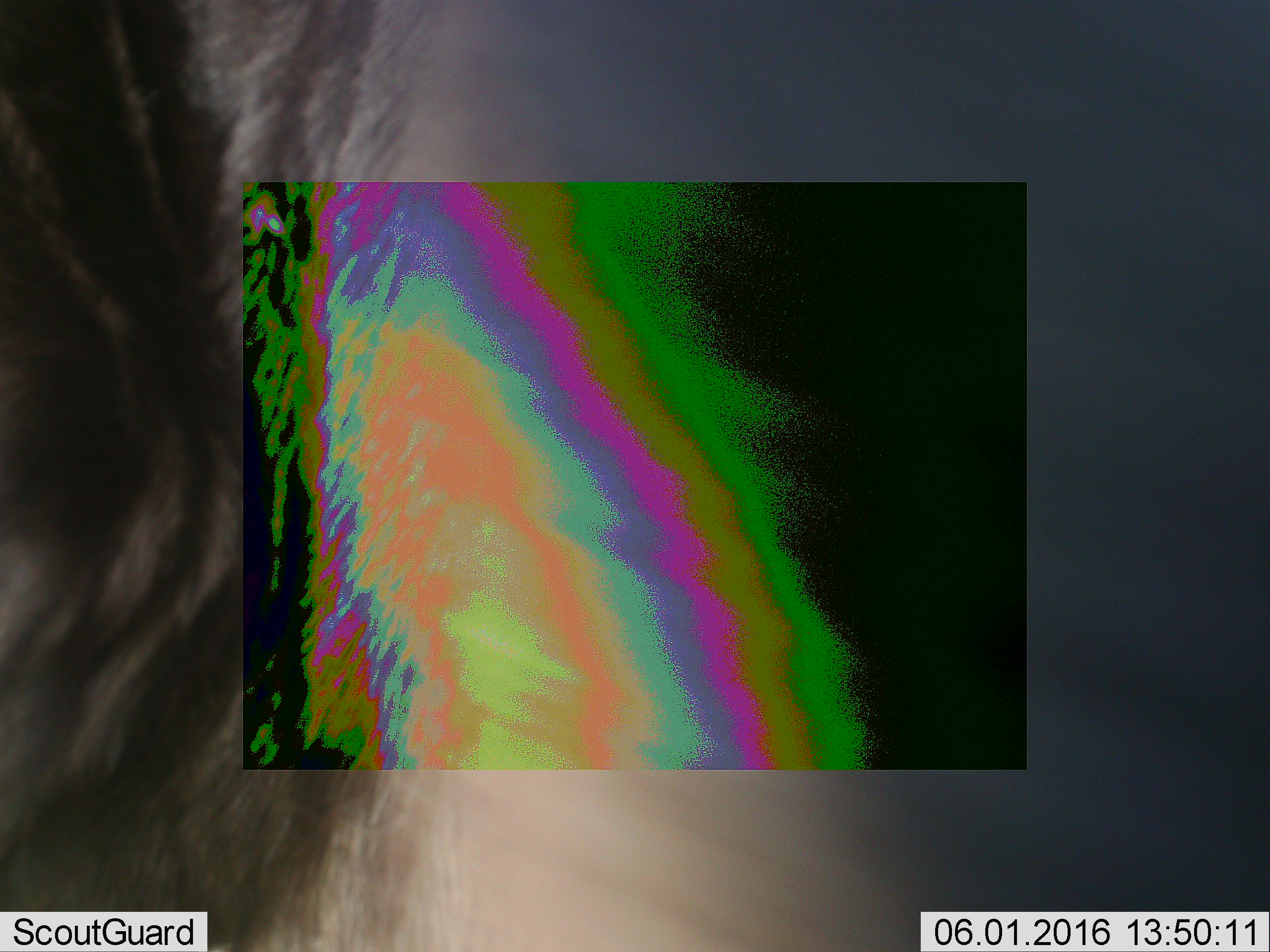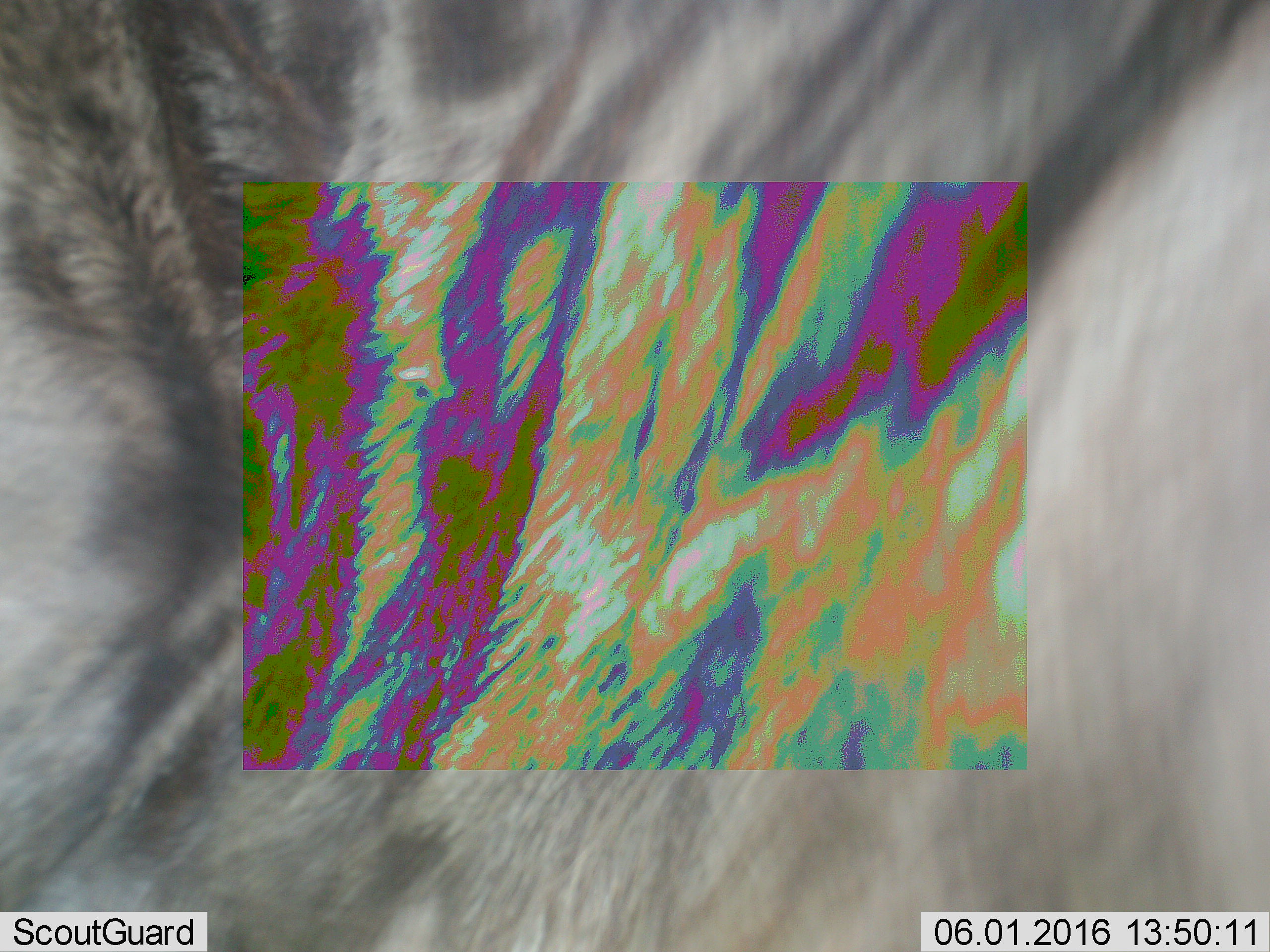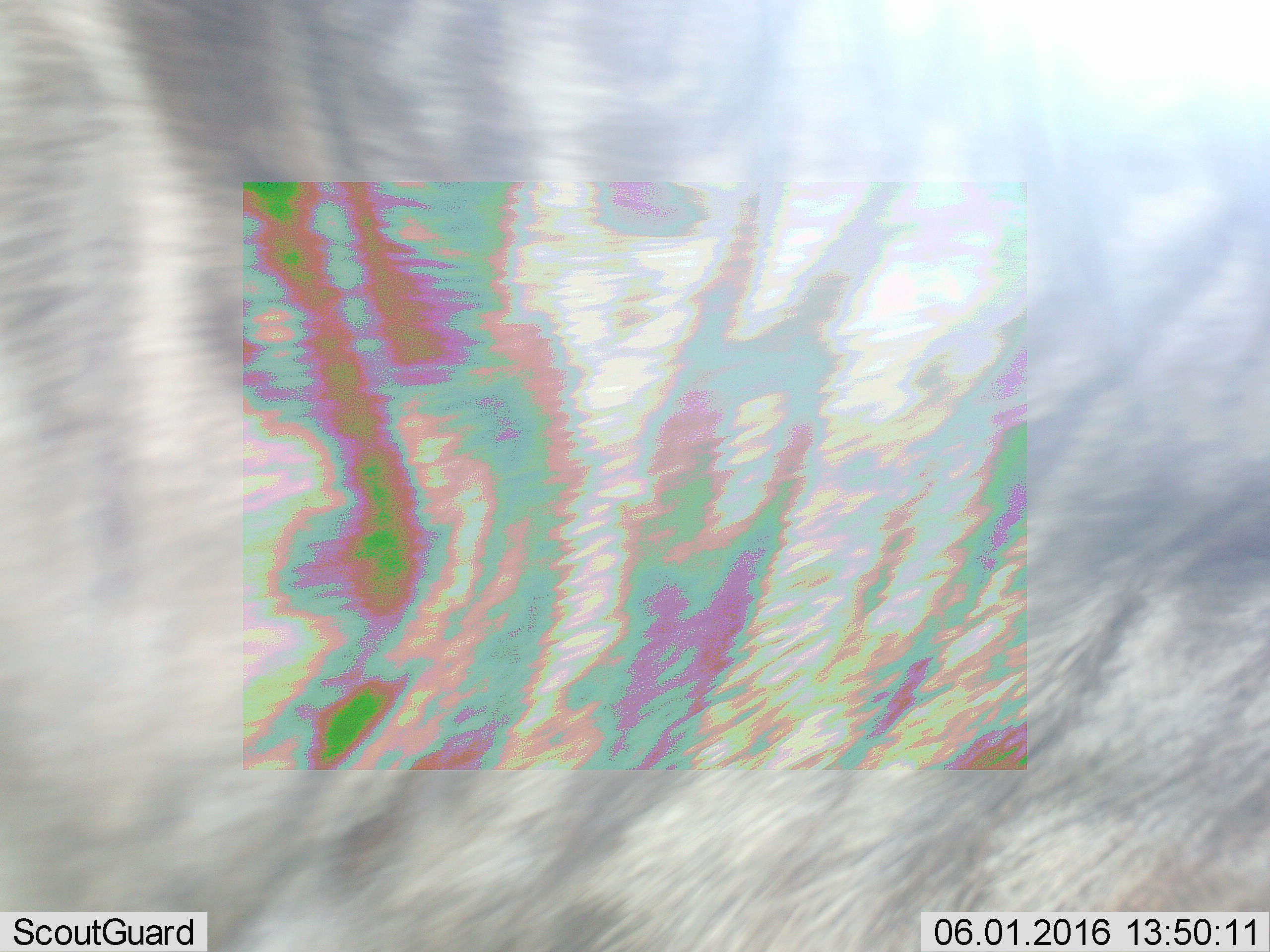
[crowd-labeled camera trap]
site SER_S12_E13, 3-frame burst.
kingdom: Animalia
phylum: Chordata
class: Mammalia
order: Artiodactyla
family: Bovidae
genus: Connochaetes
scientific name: Connochaetes taurinus taurinus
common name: blue wildebeest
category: wildebeestblue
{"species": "wildebeestblue (blue wildebeest) (Connochaetes taurinus taurinus)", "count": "1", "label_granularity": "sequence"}